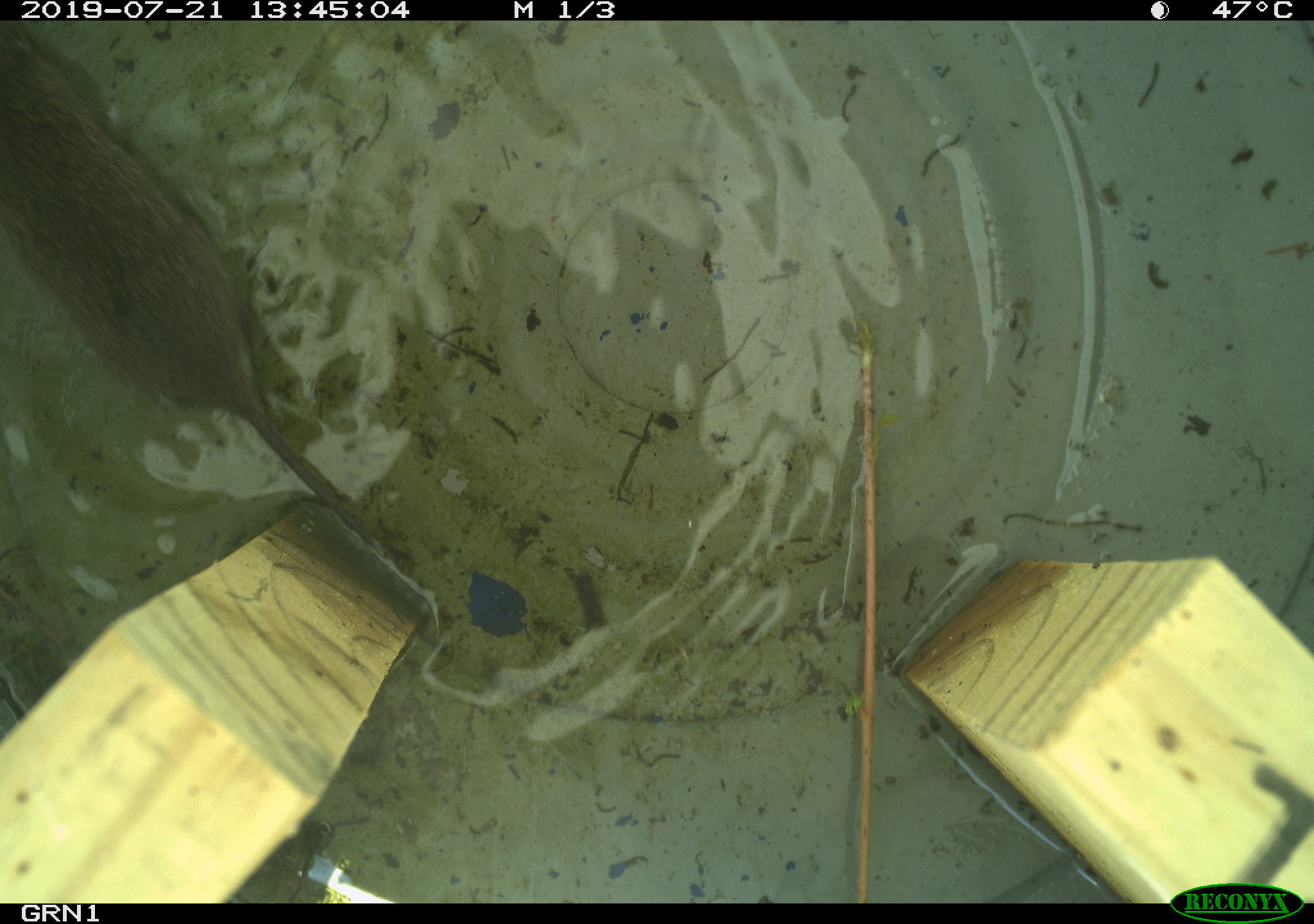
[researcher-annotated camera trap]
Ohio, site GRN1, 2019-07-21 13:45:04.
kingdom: Animalia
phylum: Chordata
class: Mammalia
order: Rodentia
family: Cricetidae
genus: Microtus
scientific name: Microtus pennsylvanicus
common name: meadow vole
Meadow vole (Microtus pennsylvanicus).